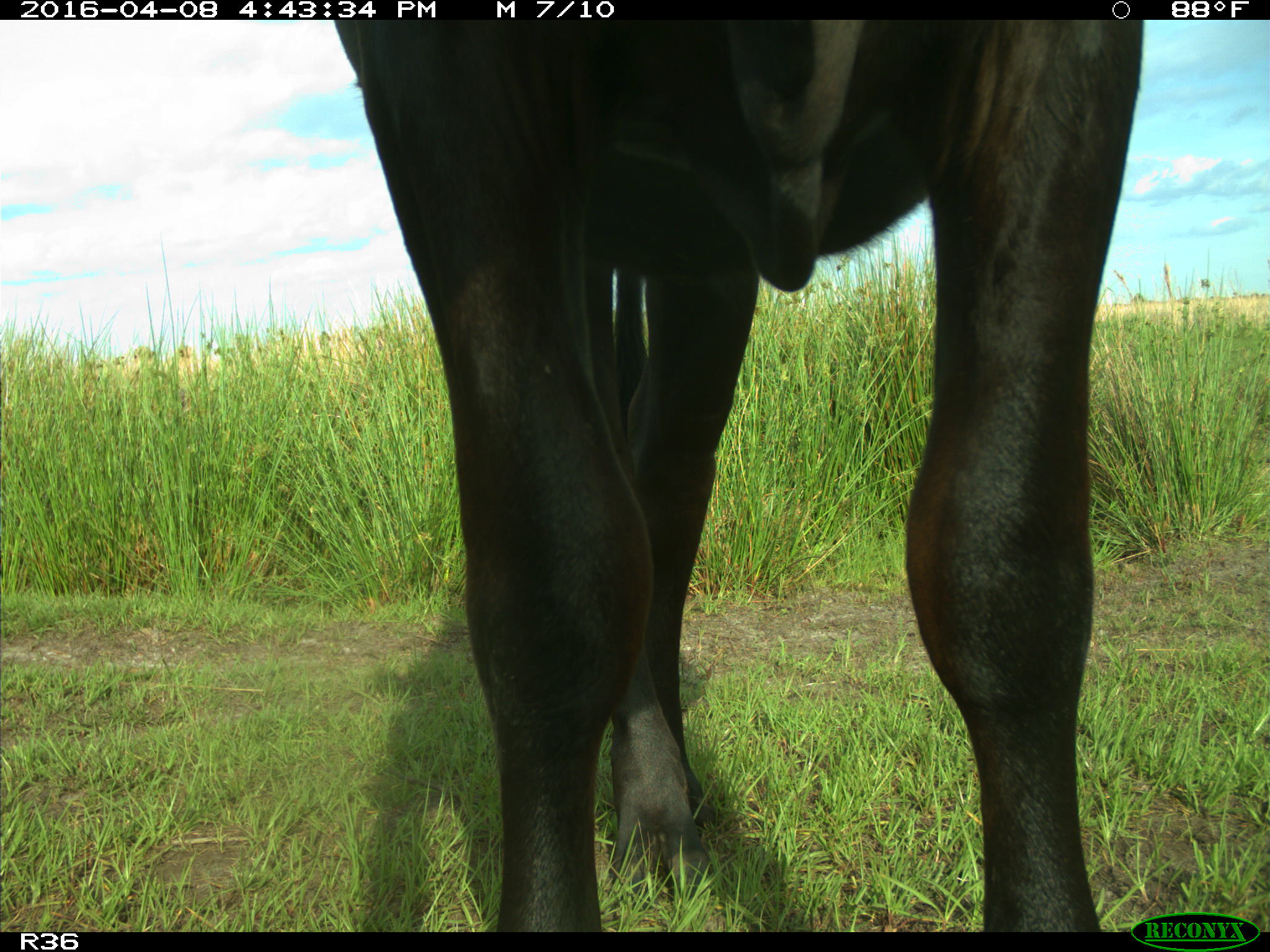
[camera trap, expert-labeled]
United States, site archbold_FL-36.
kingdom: Animalia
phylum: Chordata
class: Mammalia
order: Artiodactyla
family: Bovidae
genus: Bos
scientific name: Bos taurus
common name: domestic cow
Bos taurus (domestic cow).